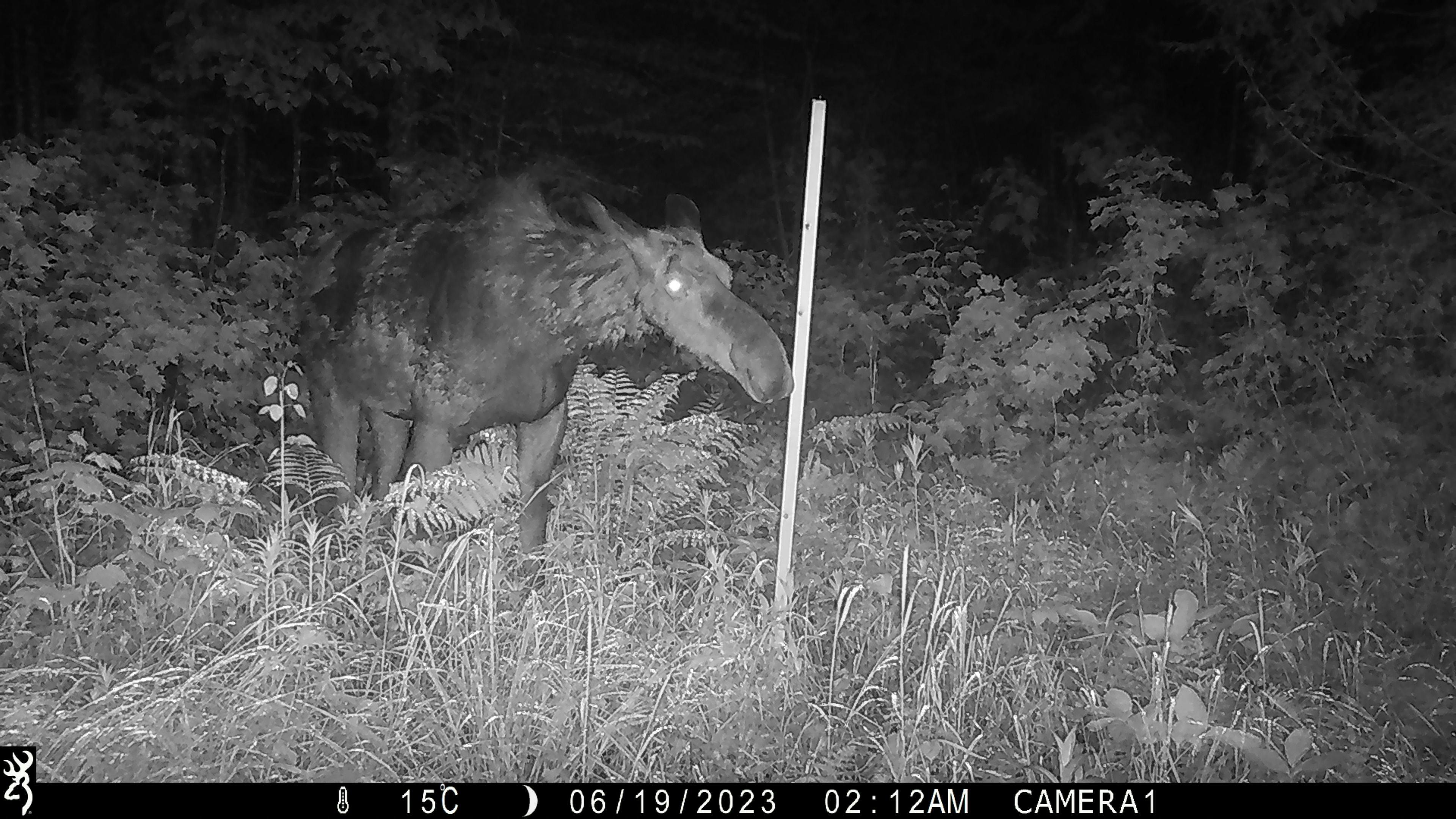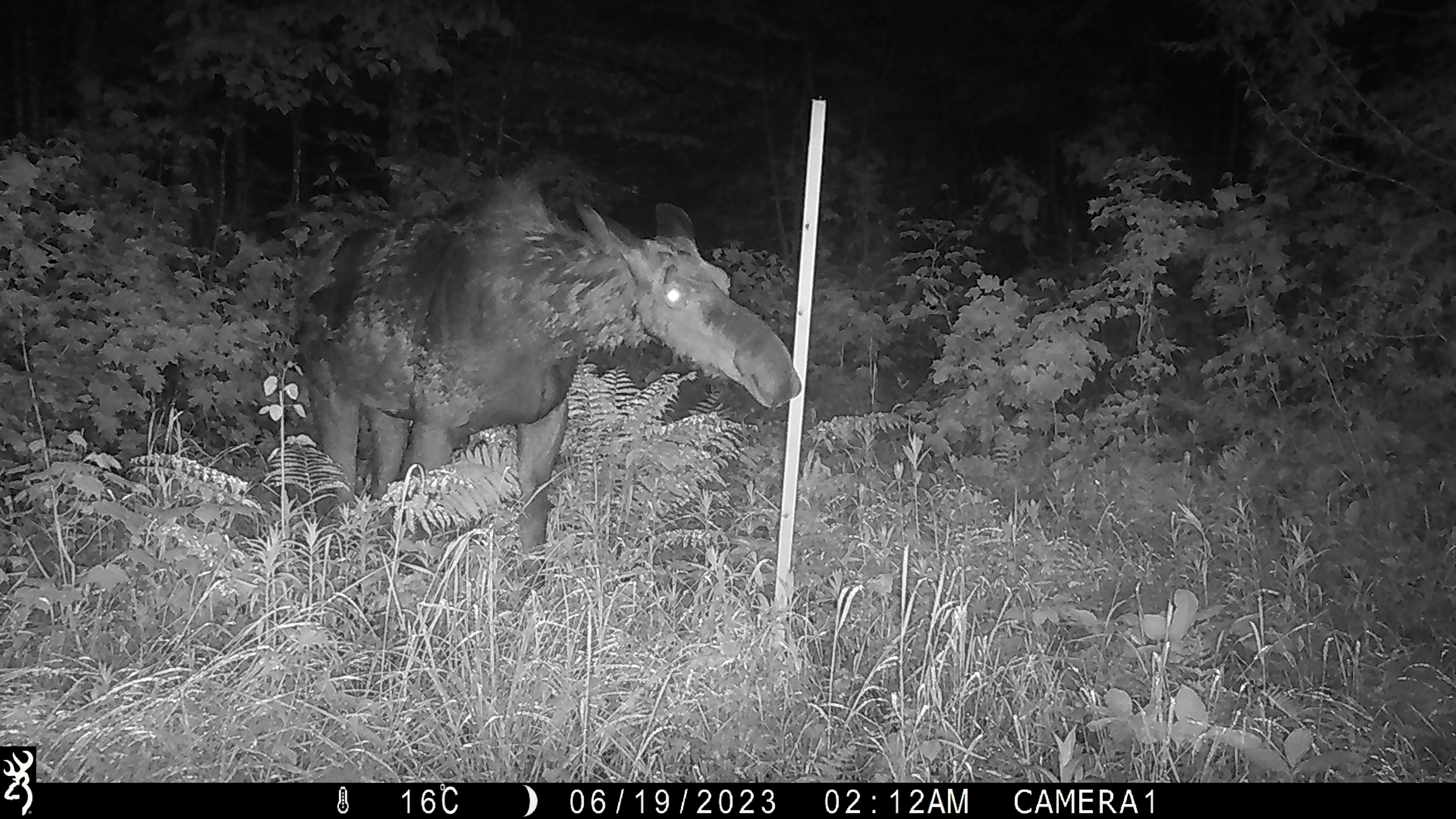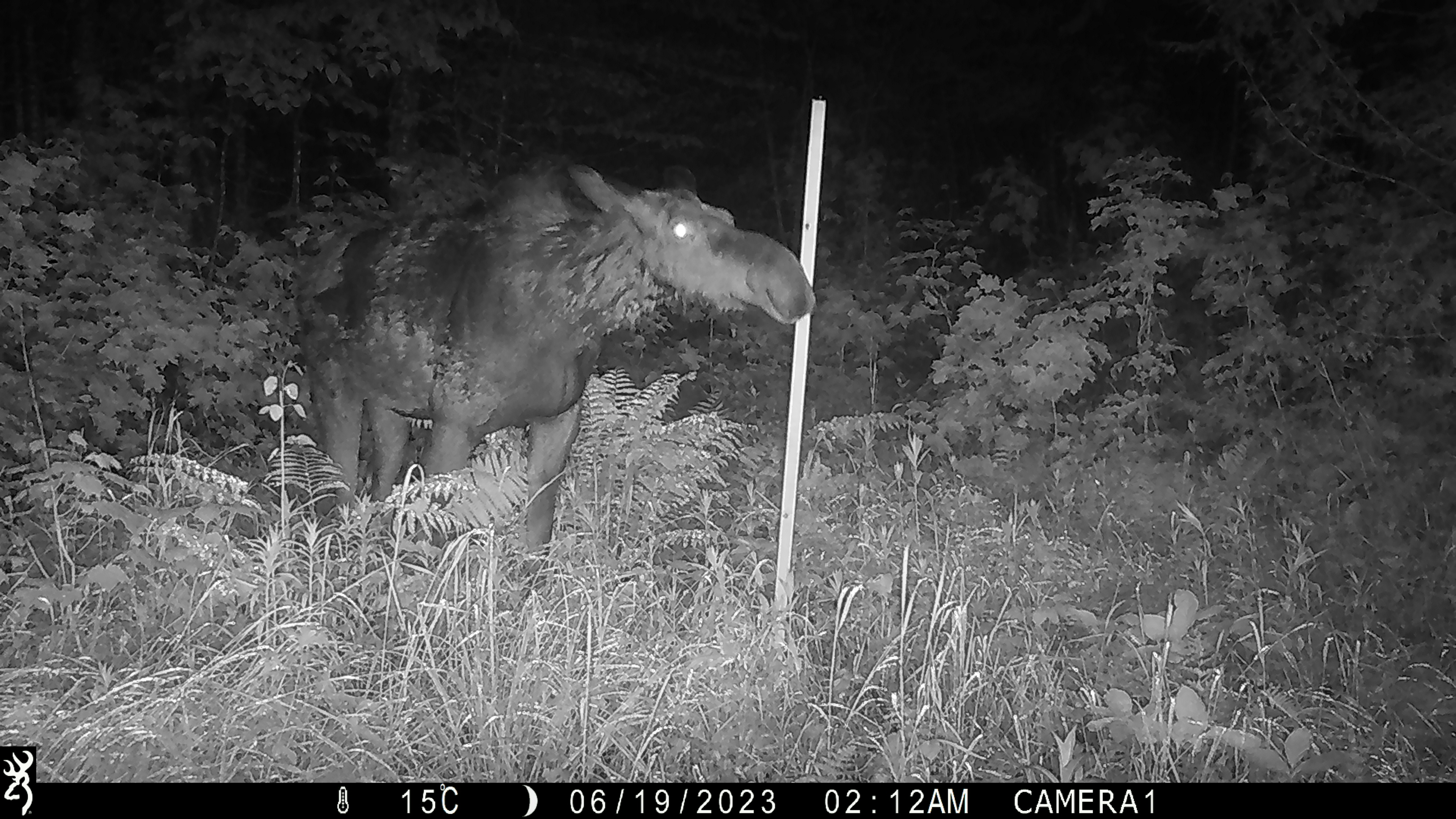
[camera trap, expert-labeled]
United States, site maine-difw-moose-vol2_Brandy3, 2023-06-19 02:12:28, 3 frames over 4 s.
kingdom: Animalia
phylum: Chordata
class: Mammalia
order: Artiodactyla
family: Cervidae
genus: Alces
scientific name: Alces alces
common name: moose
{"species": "moose (Alces alces)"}